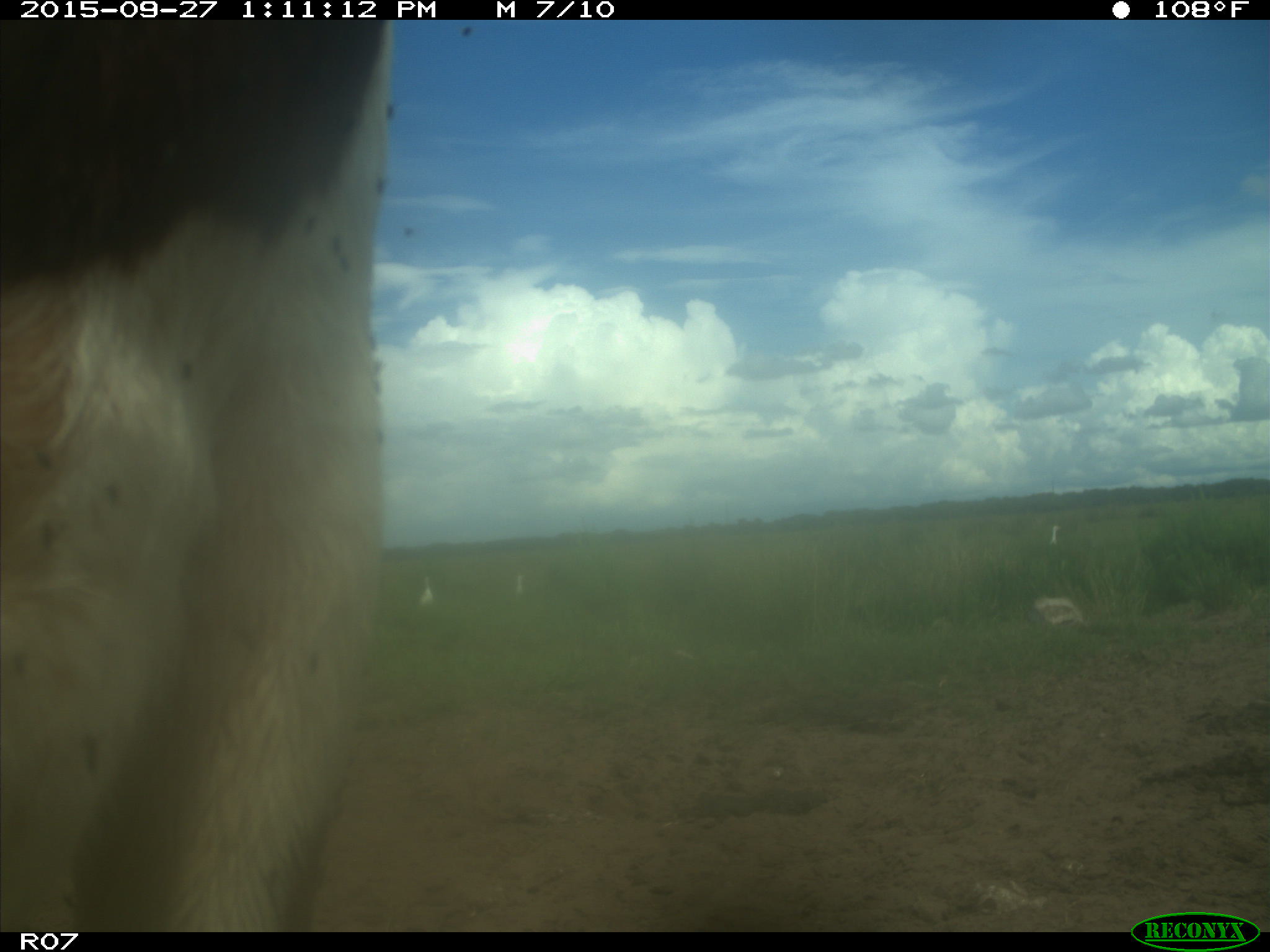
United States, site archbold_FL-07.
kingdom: Animalia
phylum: Chordata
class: Mammalia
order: Artiodactyla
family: Bovidae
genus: Bos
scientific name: Bos taurus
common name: domestic cow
Bos taurus (domestic cow).